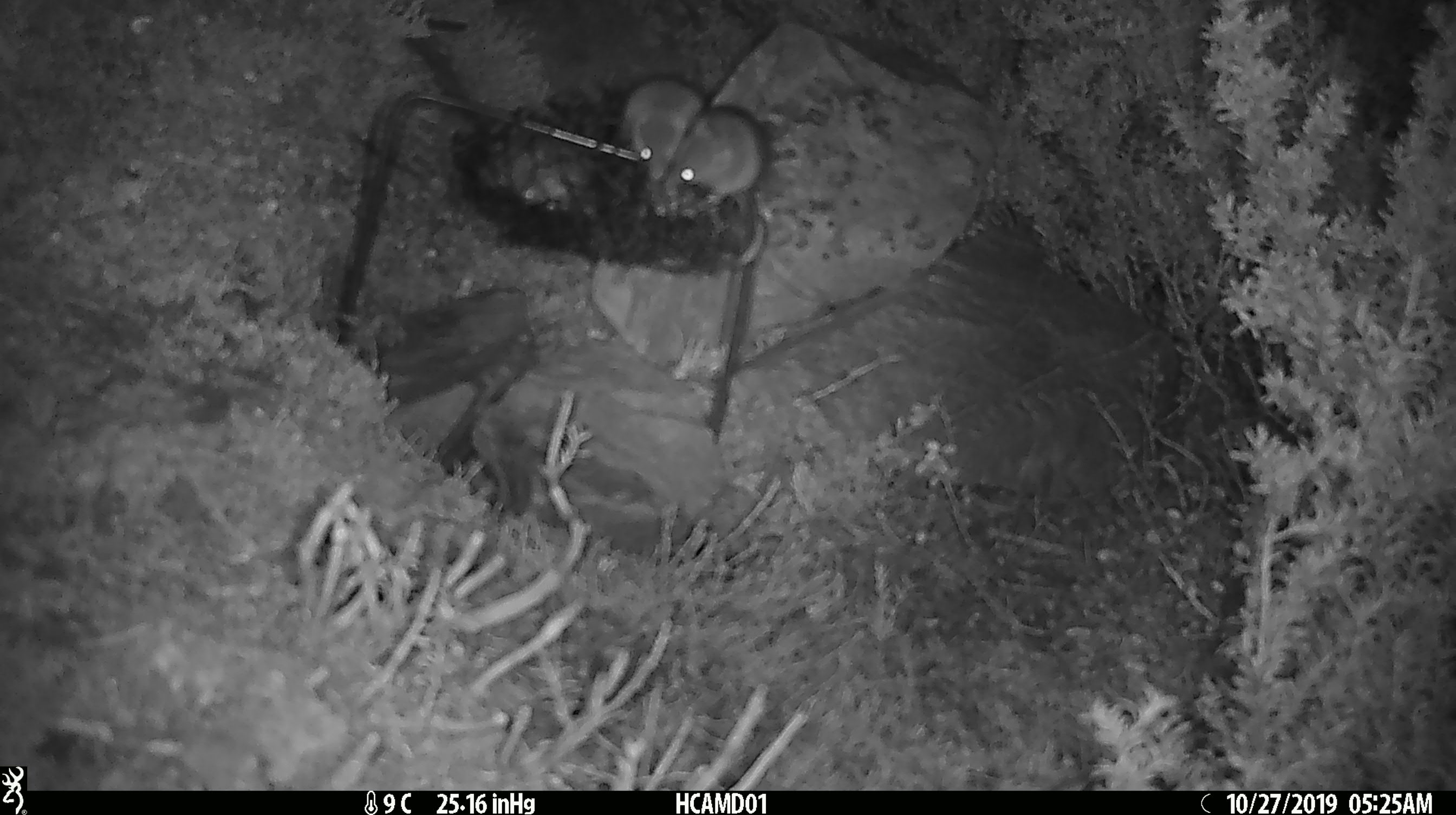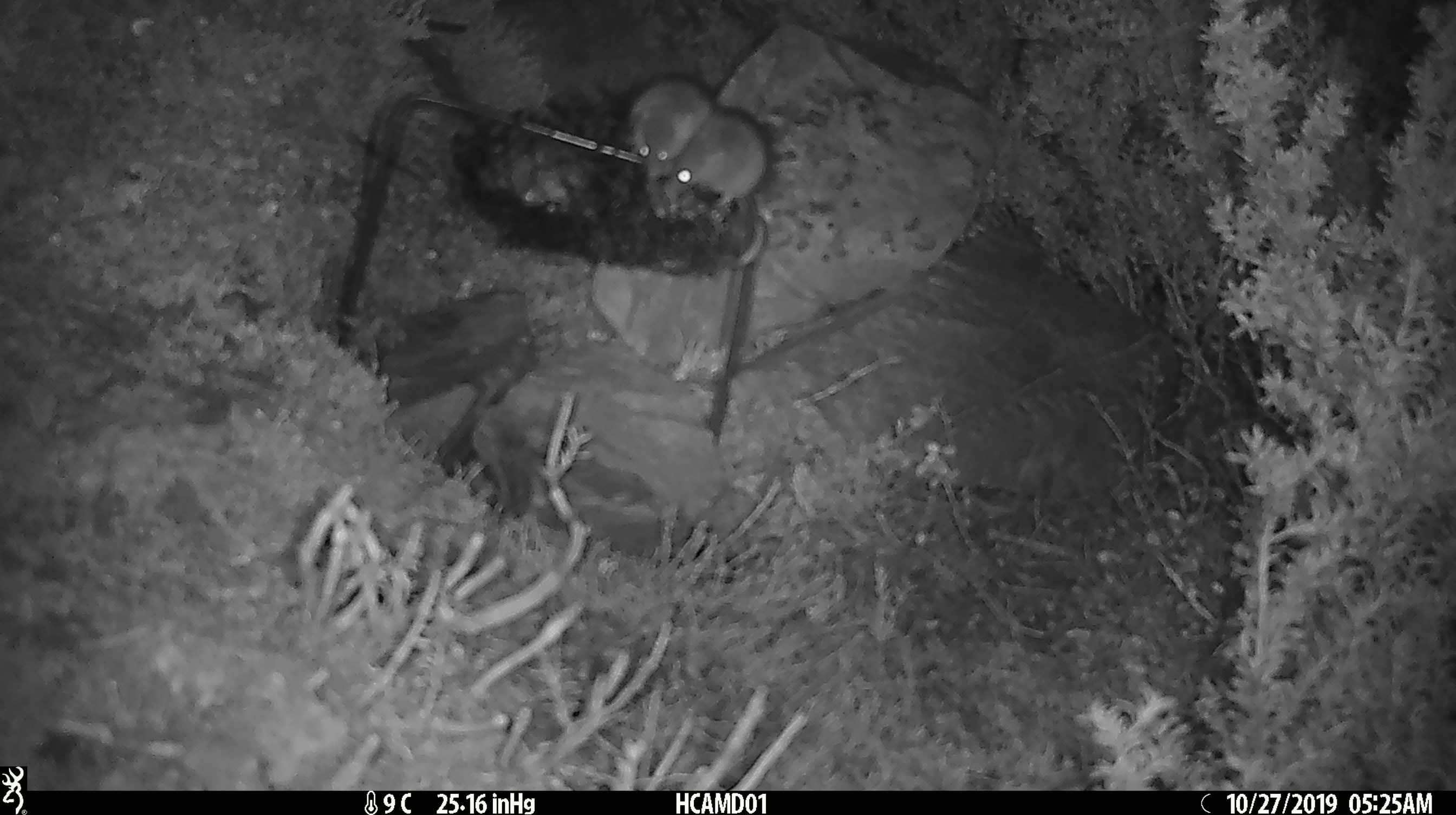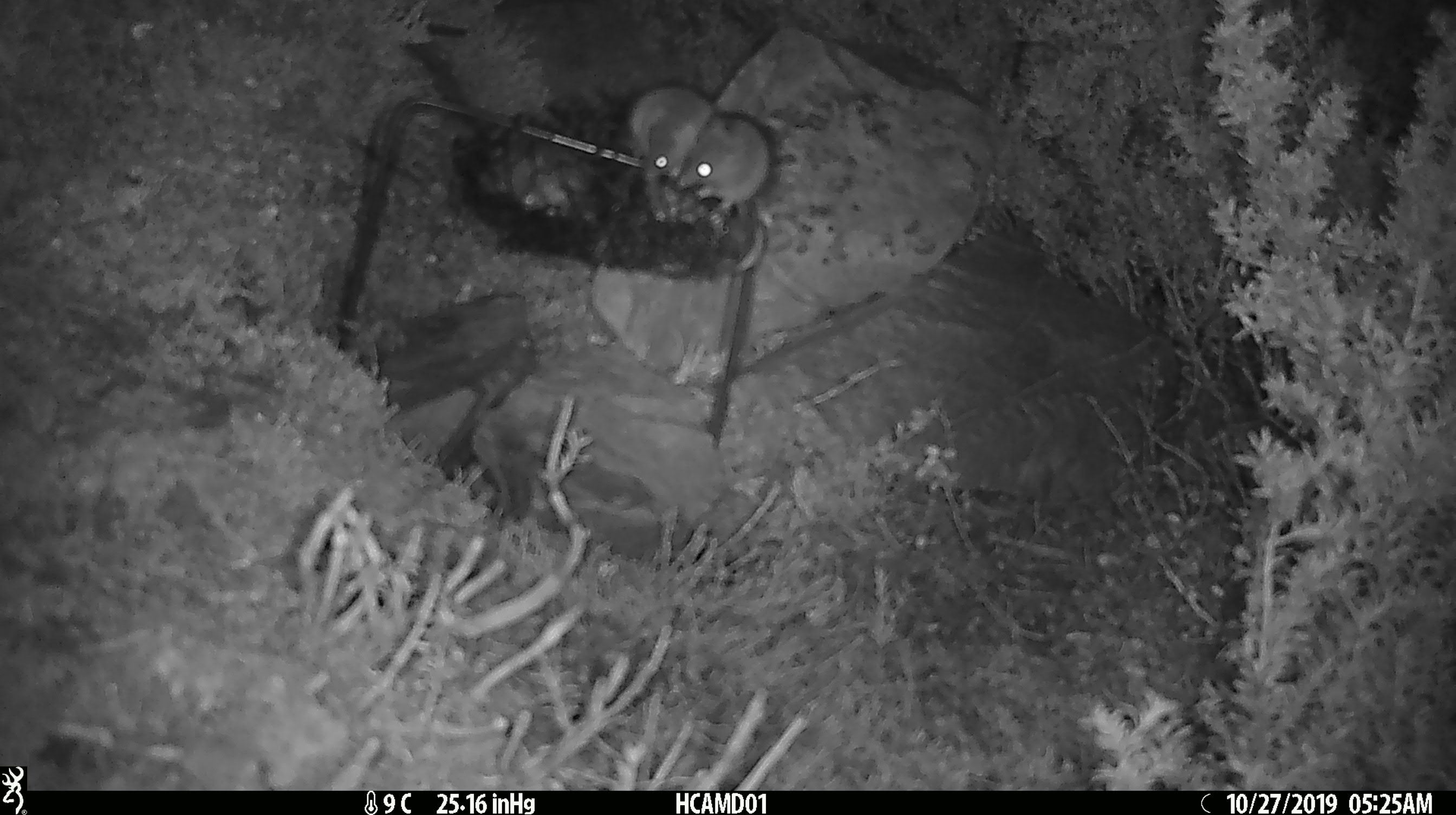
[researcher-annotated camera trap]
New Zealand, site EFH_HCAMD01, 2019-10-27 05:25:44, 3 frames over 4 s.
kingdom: Animalia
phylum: Chordata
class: Mammalia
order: Rodentia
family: Muridae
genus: Mus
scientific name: Mus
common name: mouse